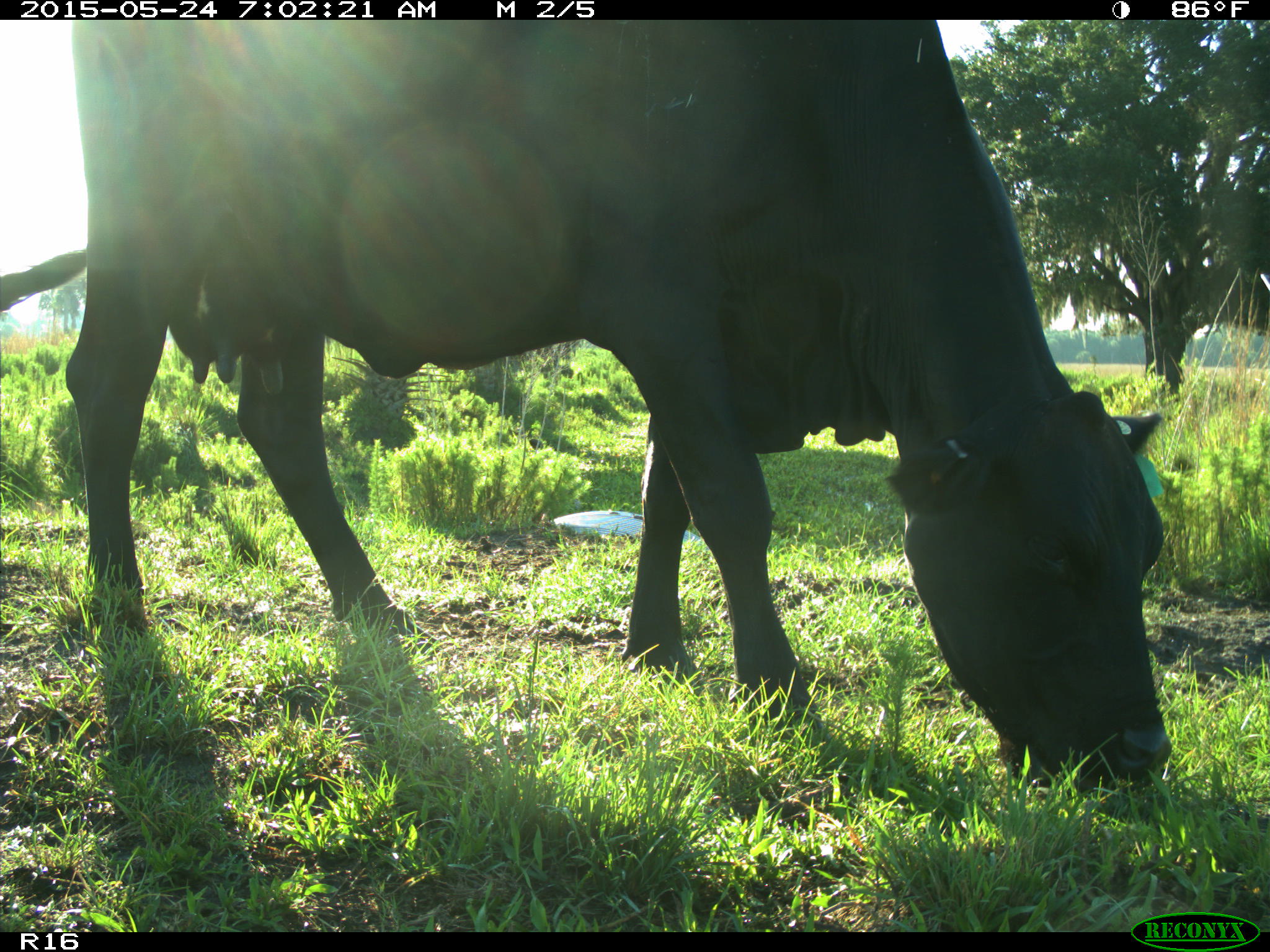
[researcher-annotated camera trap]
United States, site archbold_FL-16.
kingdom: Animalia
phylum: Chordata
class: Mammalia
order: Artiodactyla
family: Bovidae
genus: Bos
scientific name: Bos taurus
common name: domestic cow